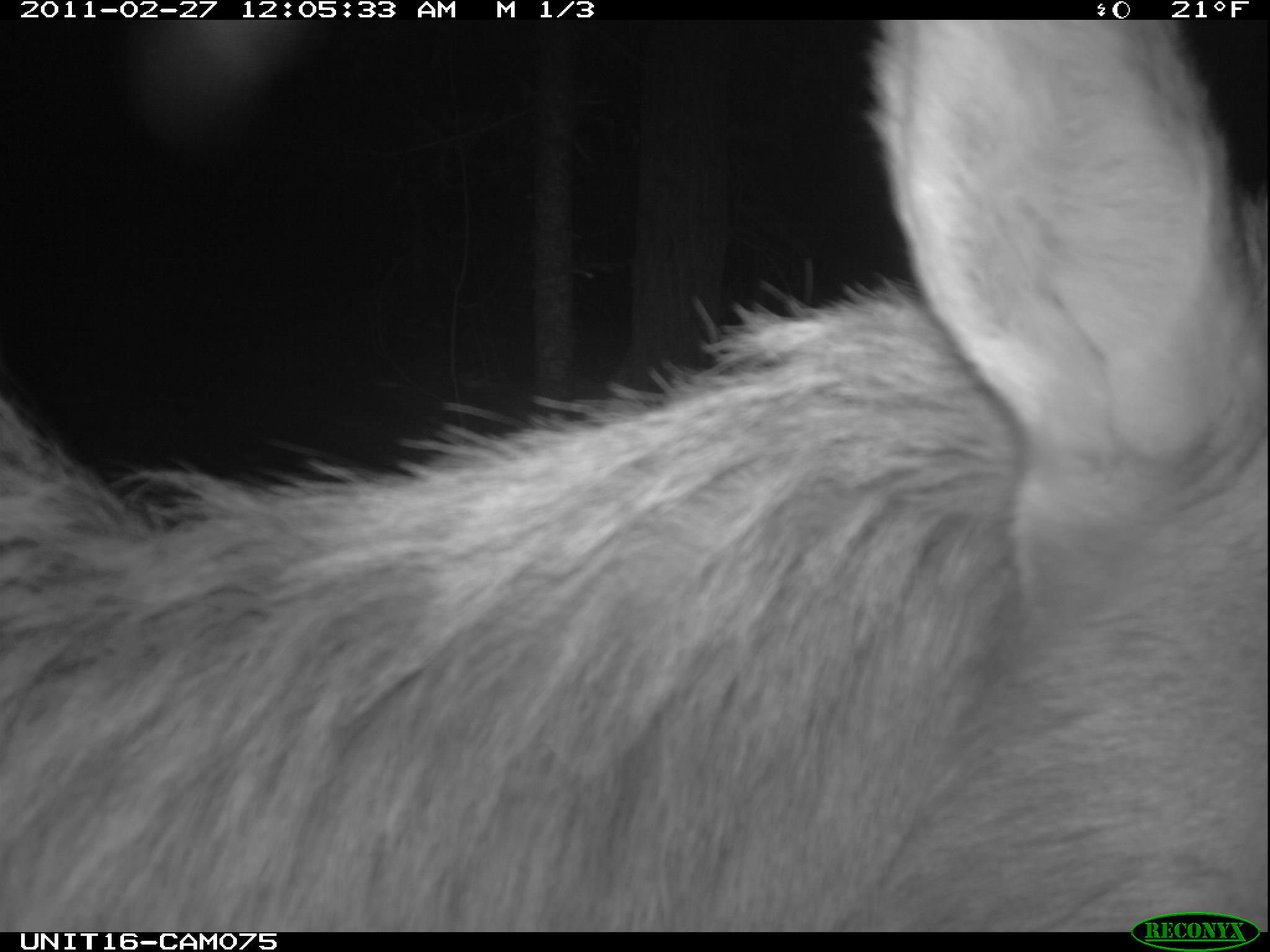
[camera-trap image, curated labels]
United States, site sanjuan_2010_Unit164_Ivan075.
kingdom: Animalia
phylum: Chordata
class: Mammalia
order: Artiodactyla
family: Cervidae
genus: Cervus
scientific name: Cervus elaphus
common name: red deer